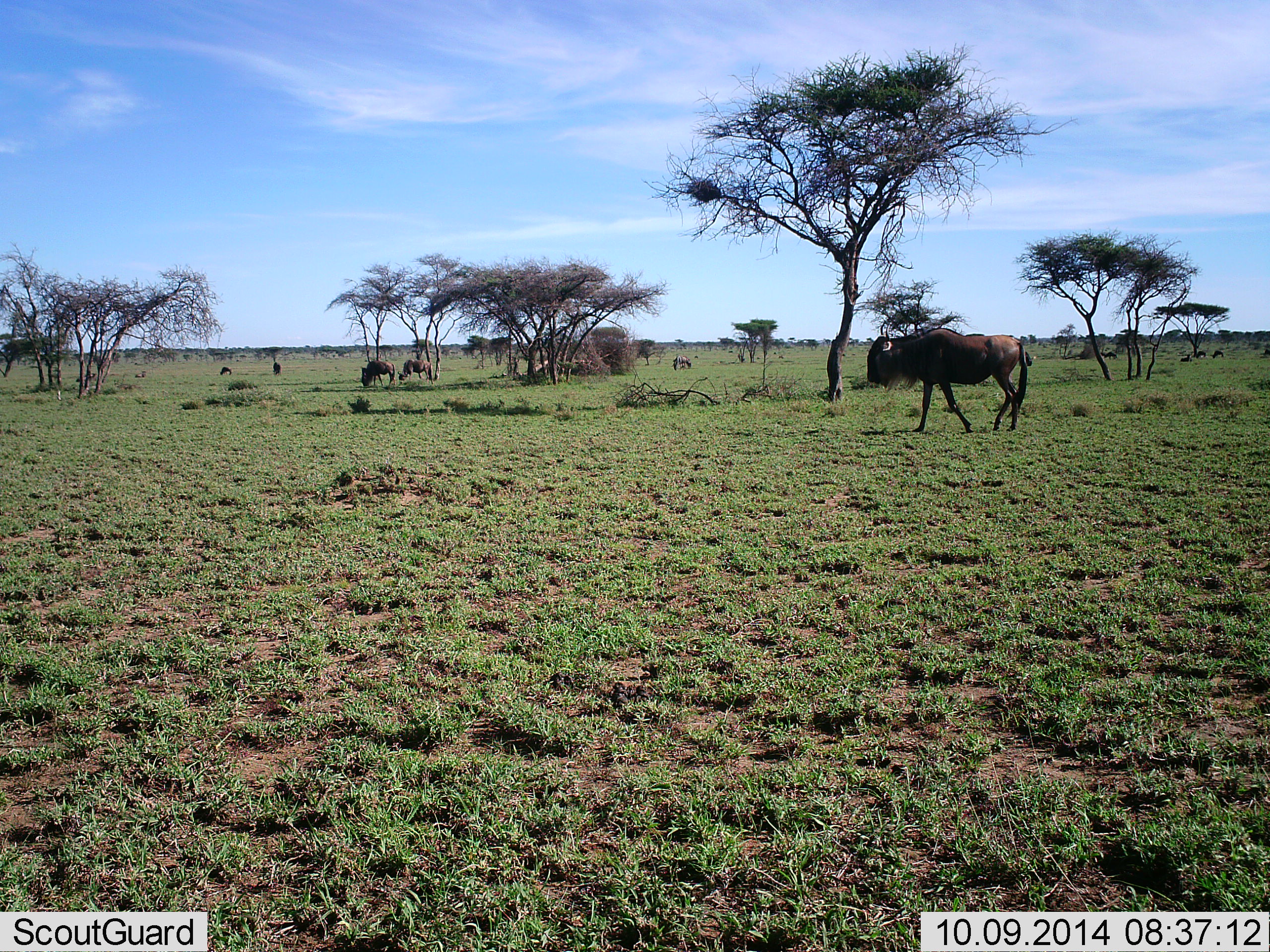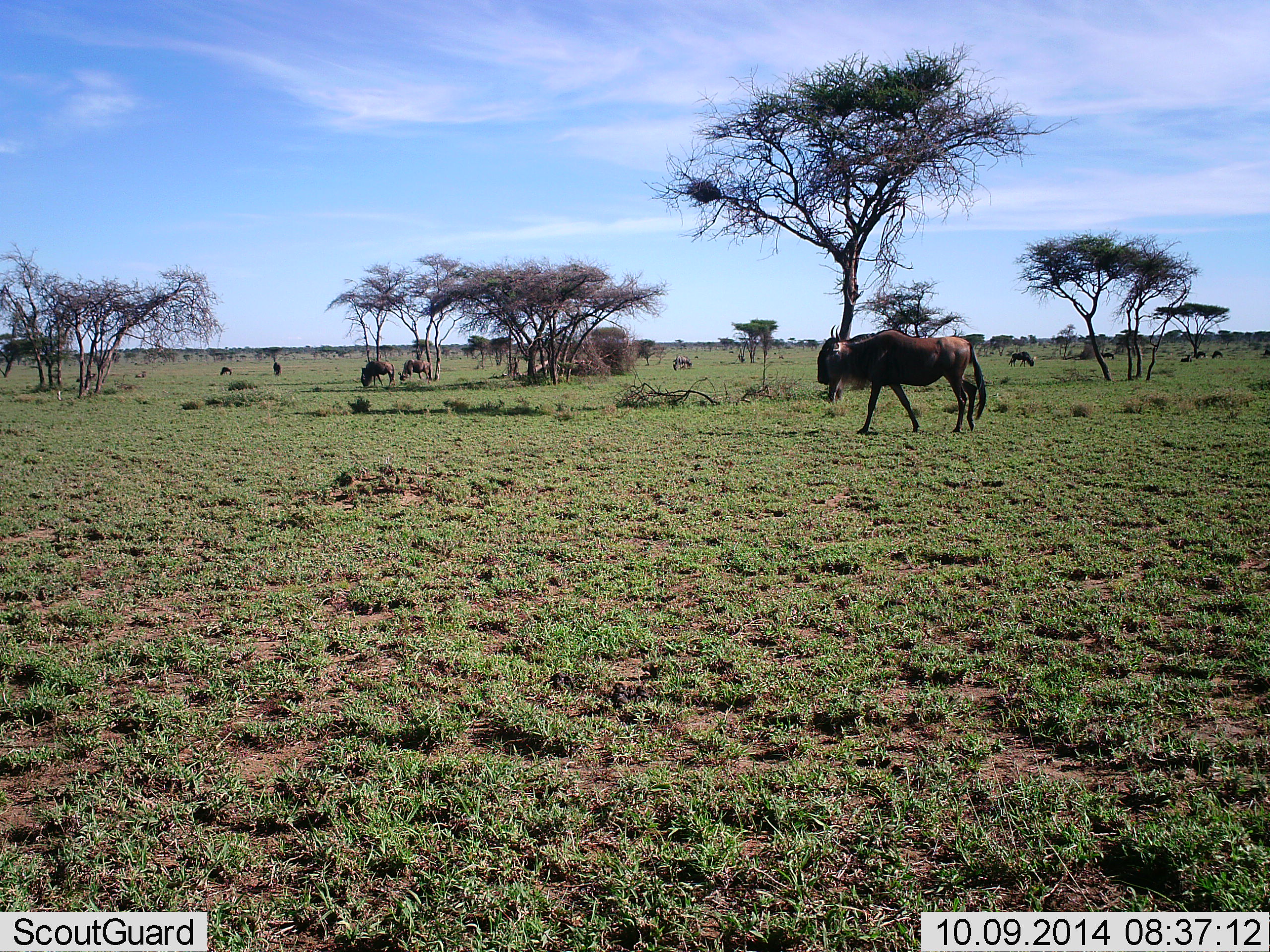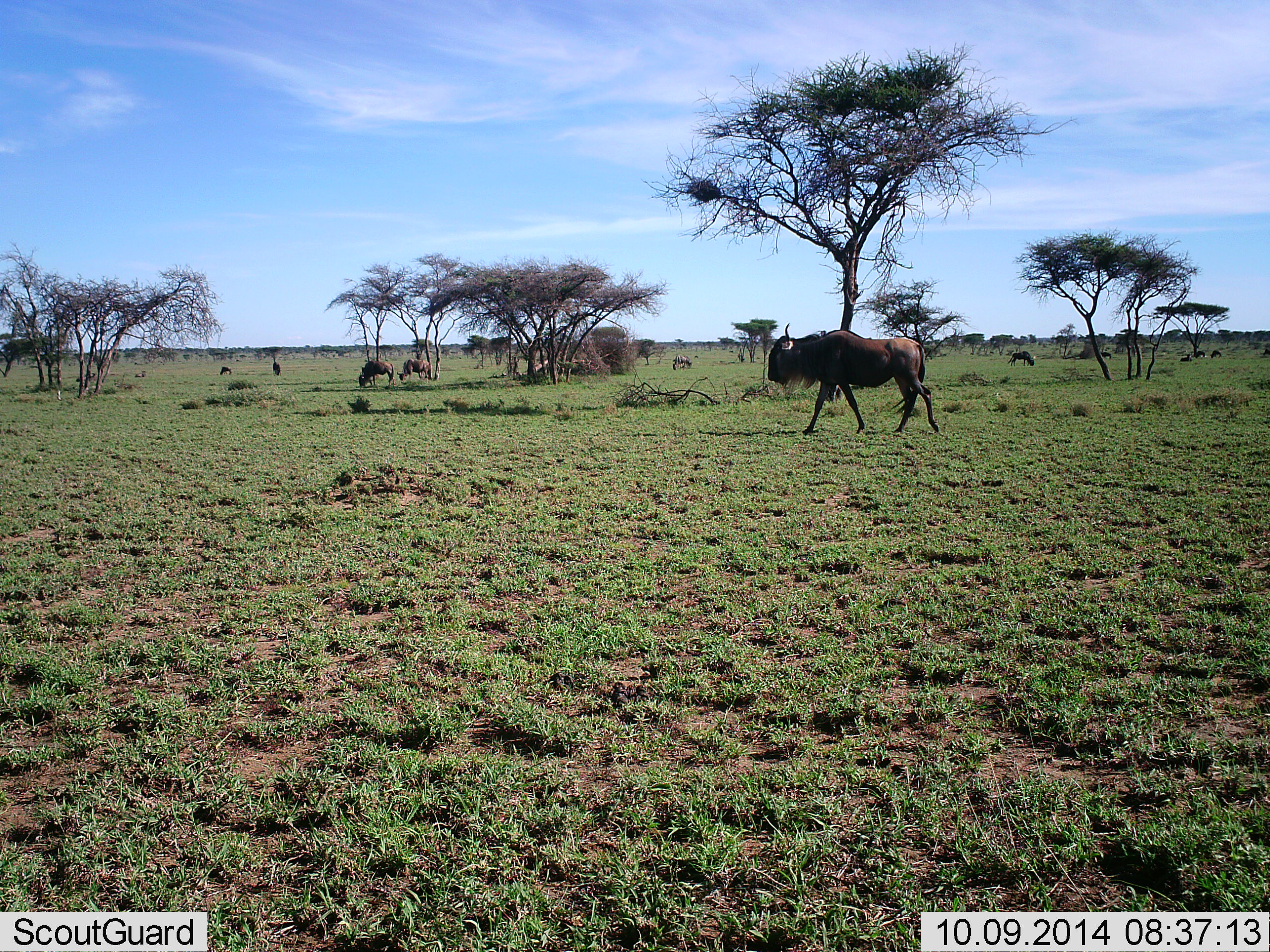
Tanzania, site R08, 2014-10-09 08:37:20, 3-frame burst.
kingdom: Animalia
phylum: Chordata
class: Mammalia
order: Artiodactyla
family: Bovidae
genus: Connochaetes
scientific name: Connochaetes taurinus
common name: blue wildebeest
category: wildebeest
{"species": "wildebeest (blue wildebeest) (Connochaetes taurinus)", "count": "8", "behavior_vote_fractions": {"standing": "40%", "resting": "0%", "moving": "90%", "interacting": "0%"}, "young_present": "0%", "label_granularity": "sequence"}